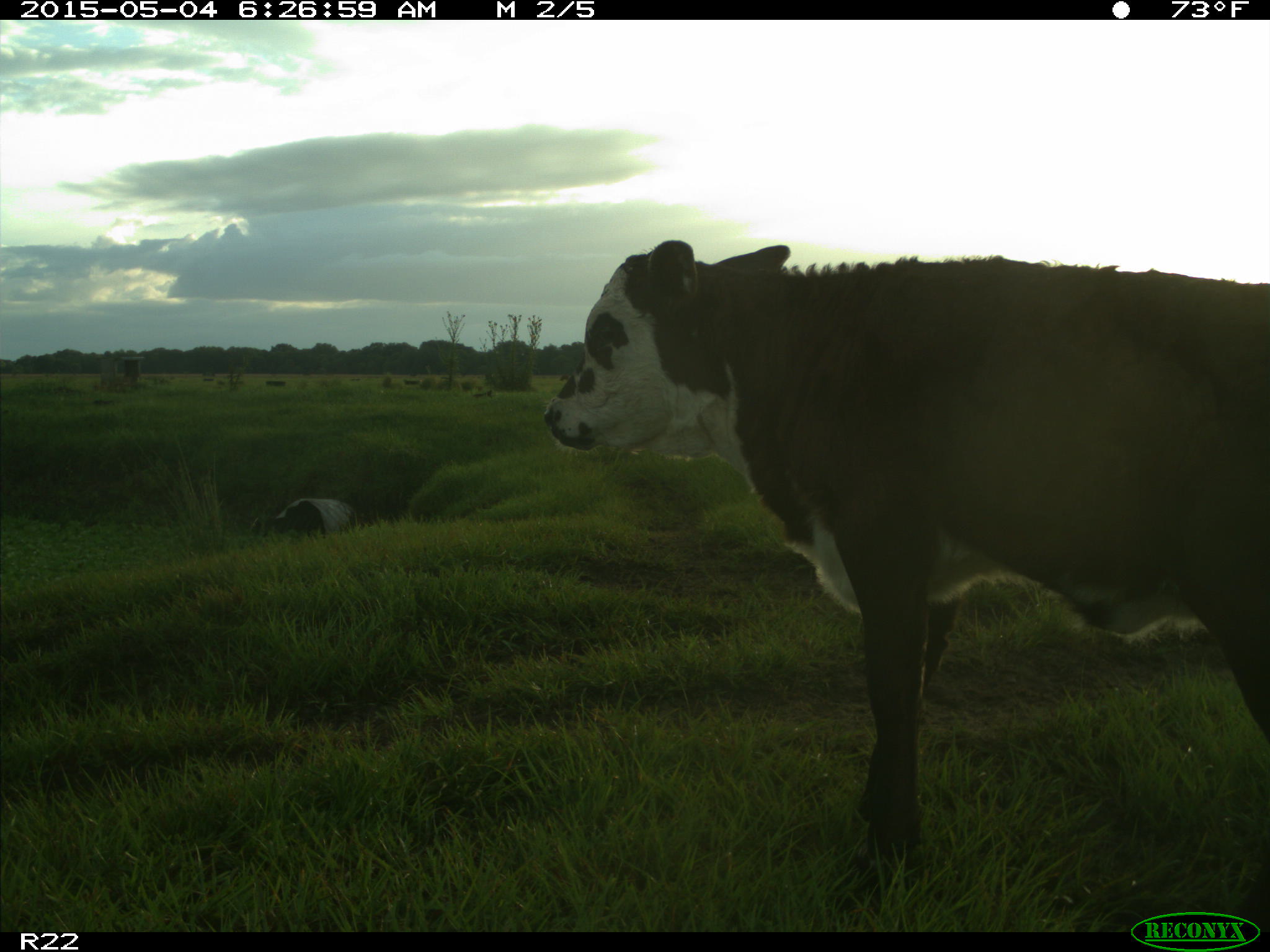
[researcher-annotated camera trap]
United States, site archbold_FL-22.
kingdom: Animalia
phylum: Chordata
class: Mammalia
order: Artiodactyla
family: Bovidae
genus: Bos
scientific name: Bos taurus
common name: domestic cow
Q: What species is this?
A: Bos taurus (domestic cow).